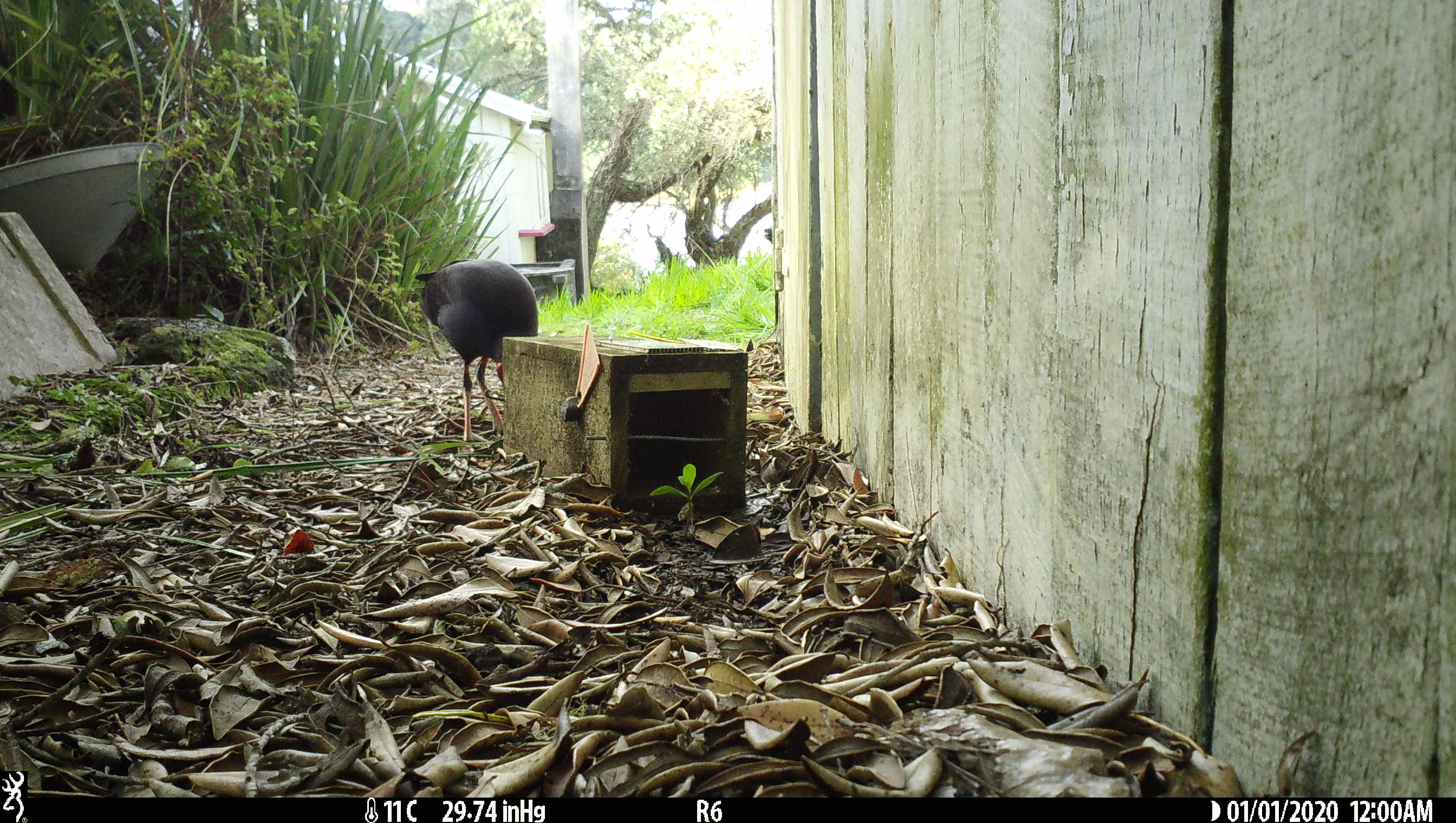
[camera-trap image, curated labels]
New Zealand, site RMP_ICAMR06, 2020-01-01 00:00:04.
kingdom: Animalia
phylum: Chordata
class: Aves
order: Gruiformes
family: Rallidae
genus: Porphyrio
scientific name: Porphyrio melanotus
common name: australasian swamphen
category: pukeko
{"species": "pukeko (australasian swamphen) (Porphyrio melanotus)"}